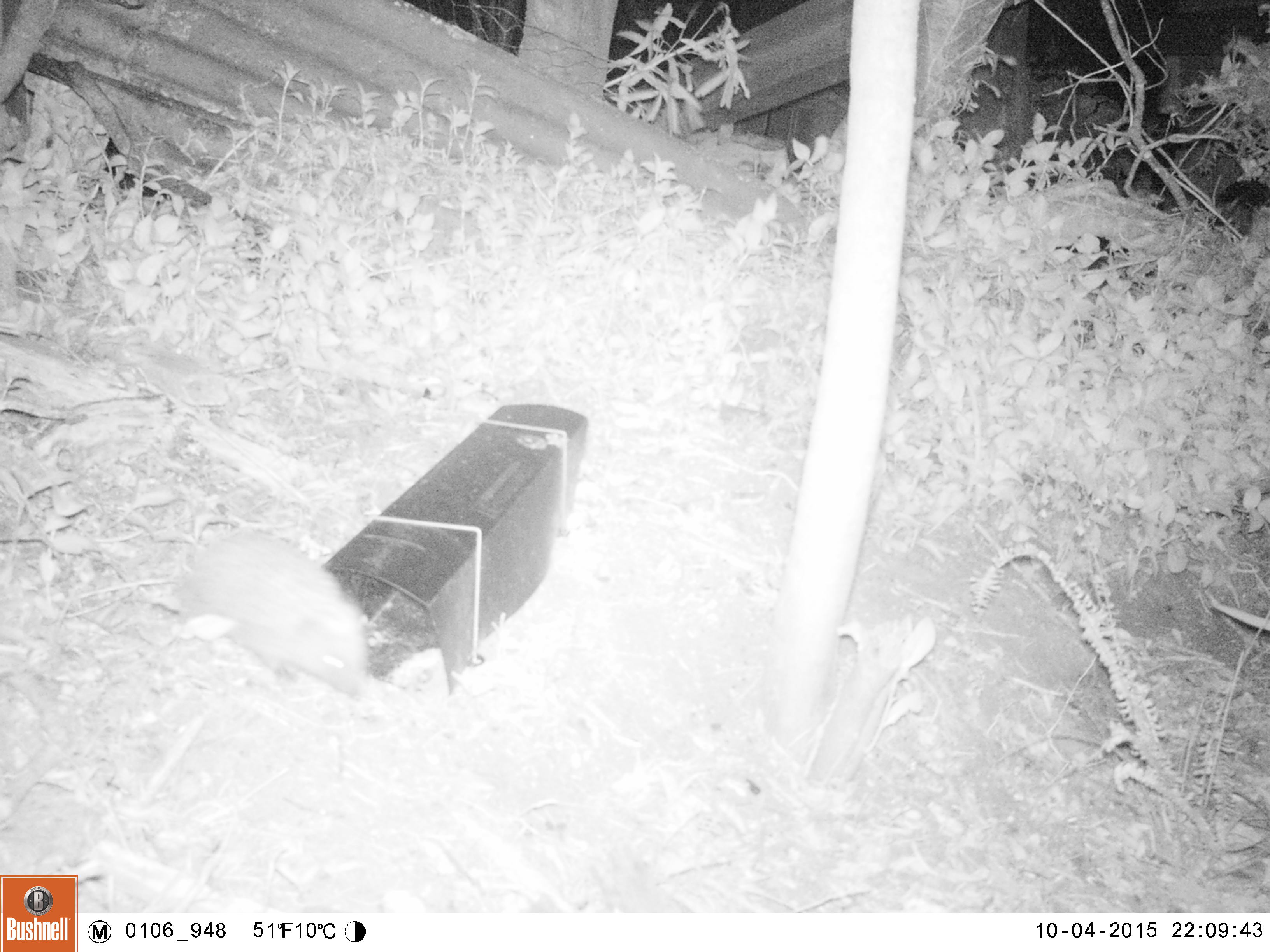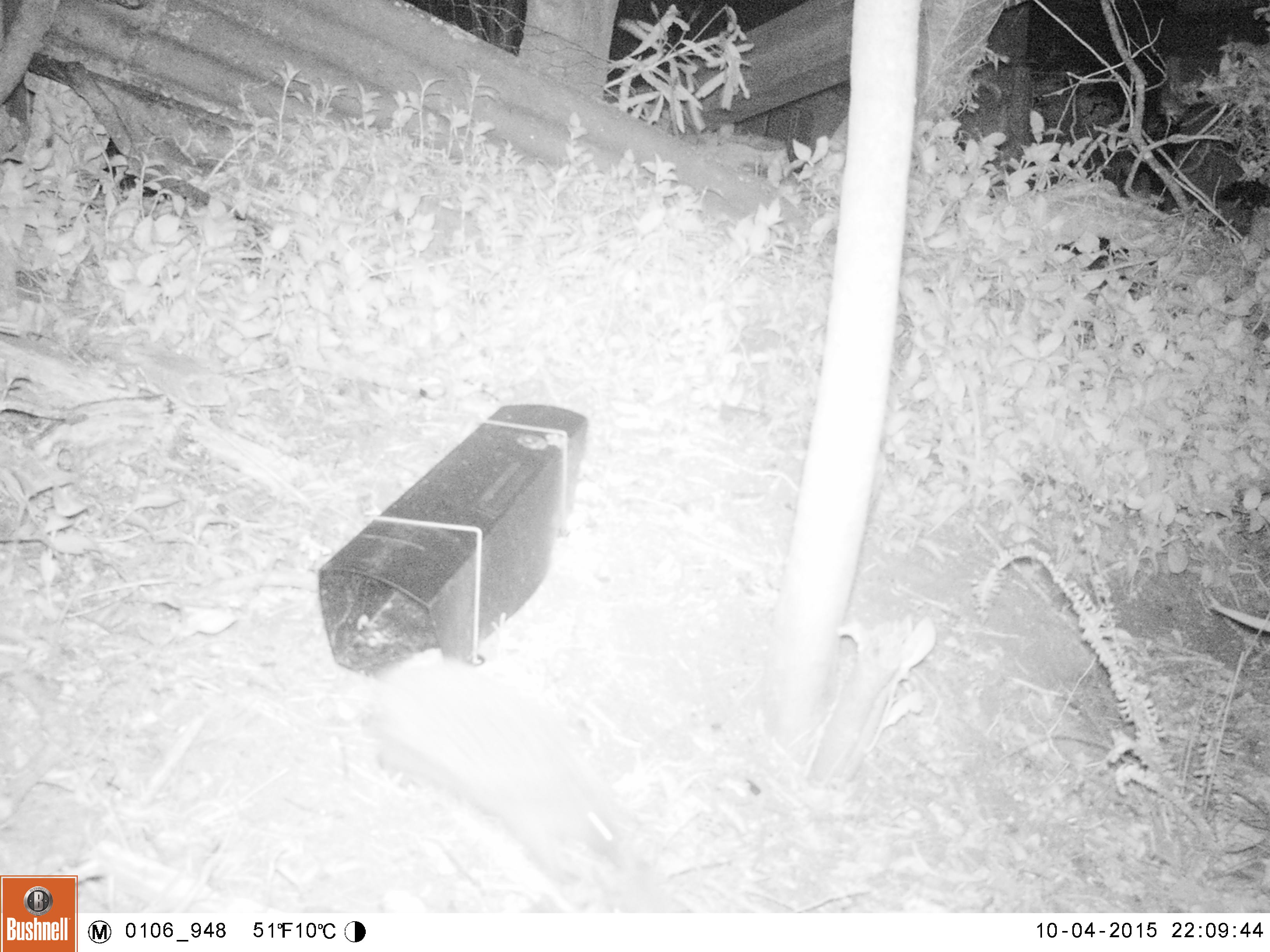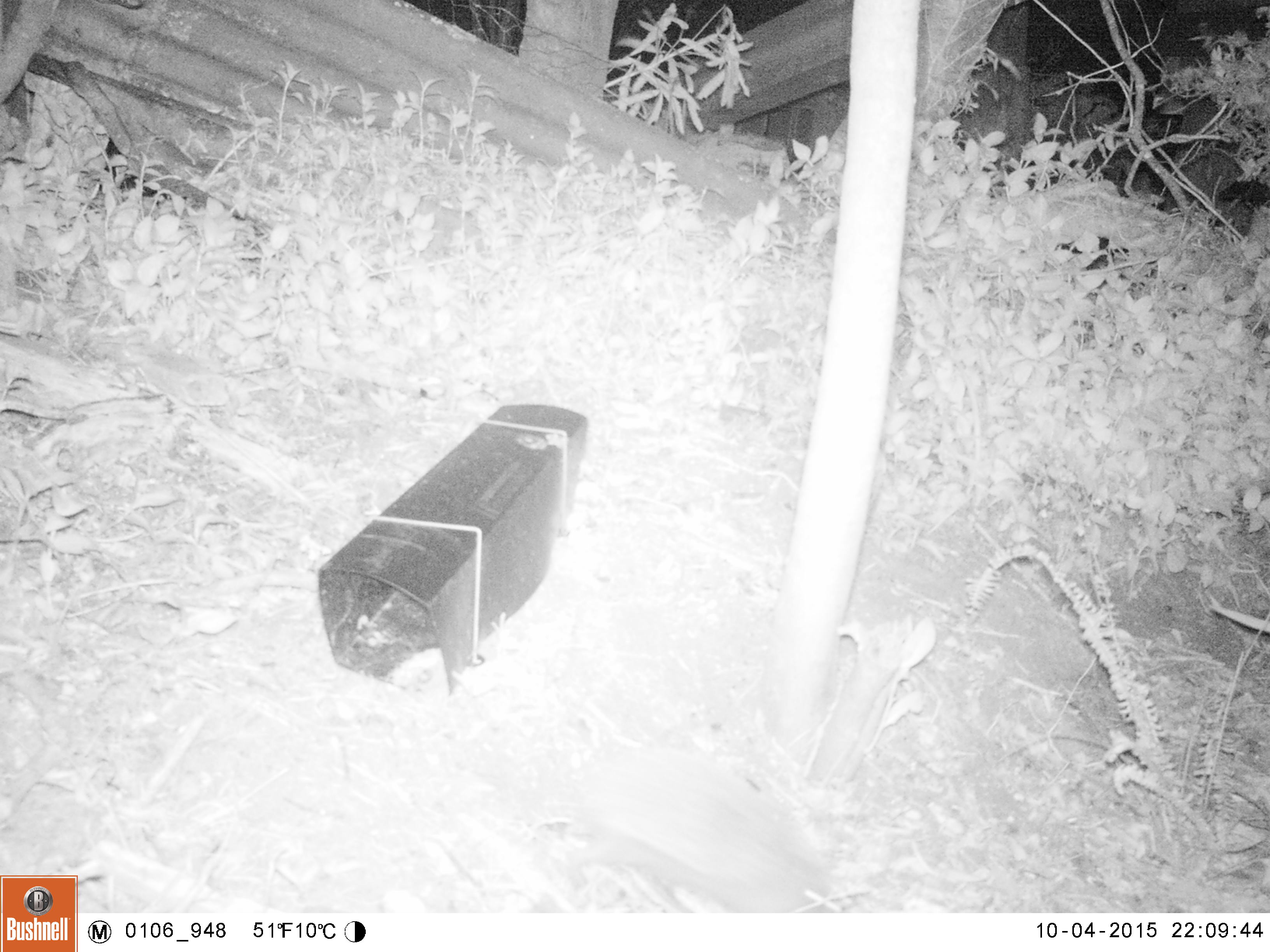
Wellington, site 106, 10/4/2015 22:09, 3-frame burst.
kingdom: Animalia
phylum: Chordata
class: Mammalia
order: Eulipotyphla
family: Erinaceidae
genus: Erinaceus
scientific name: Erinaceus europaeus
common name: hedgehog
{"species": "hedgehog (Erinaceus europaeus)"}